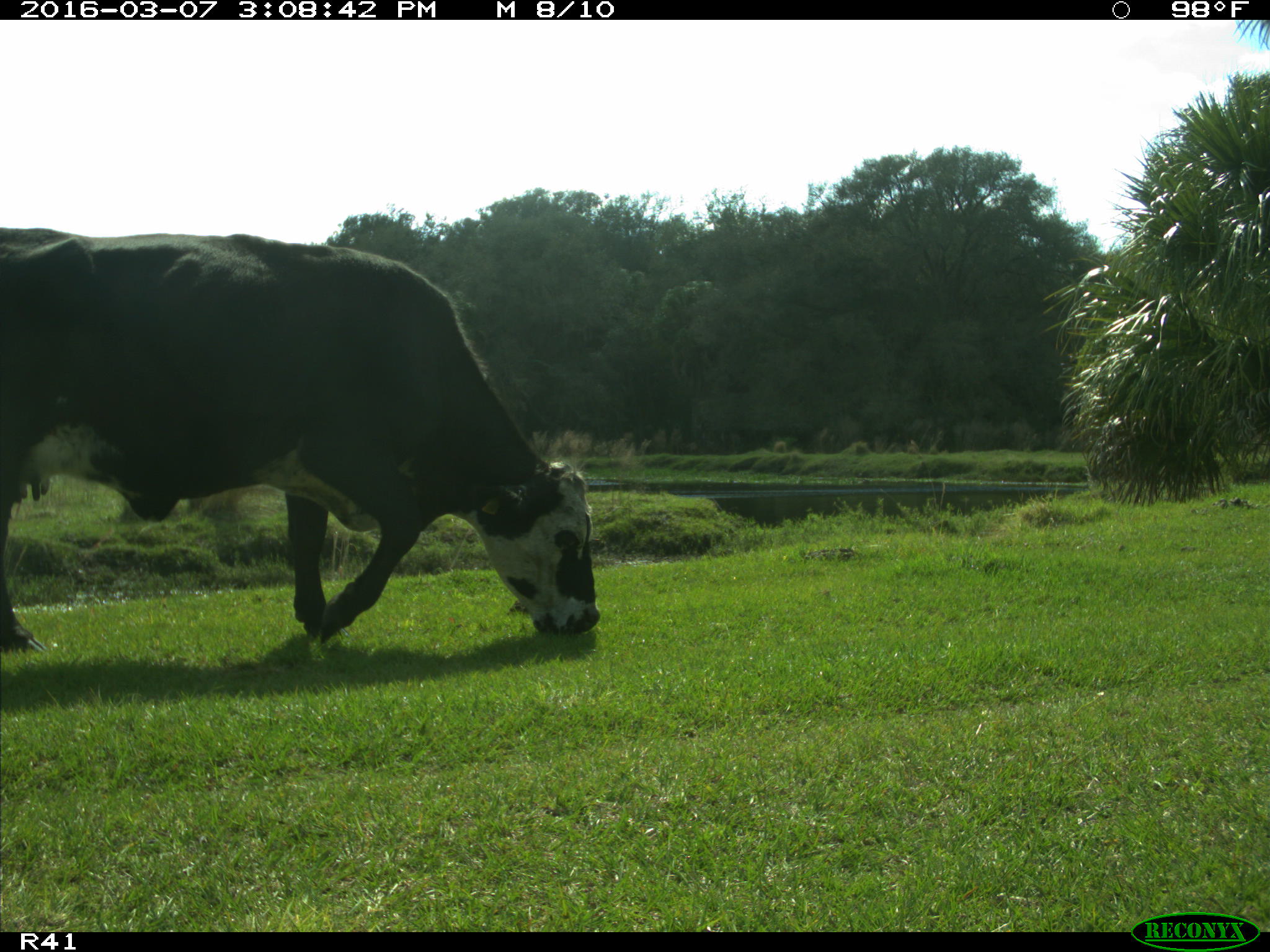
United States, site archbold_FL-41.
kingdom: Animalia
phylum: Chordata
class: Mammalia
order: Artiodactyla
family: Bovidae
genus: Bos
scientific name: Bos taurus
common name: domestic cow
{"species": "Bos taurus (domestic cow)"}